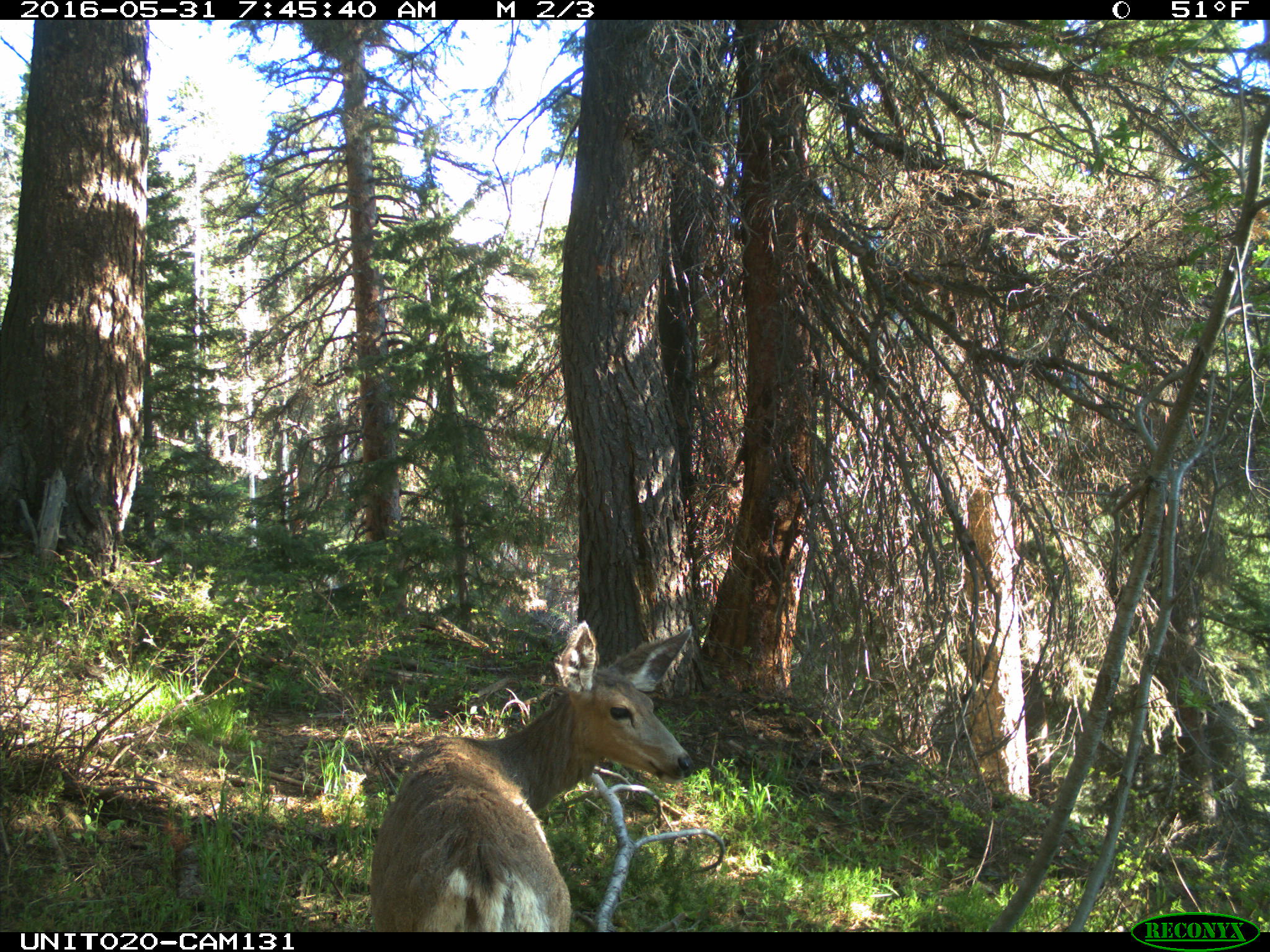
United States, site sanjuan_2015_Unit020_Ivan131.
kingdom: Animalia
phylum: Chordata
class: Mammalia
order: Artiodactyla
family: Cervidae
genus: Odocoileus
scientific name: Odocoileus hemionus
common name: mule deer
Odocoileus hemionus (mule deer).